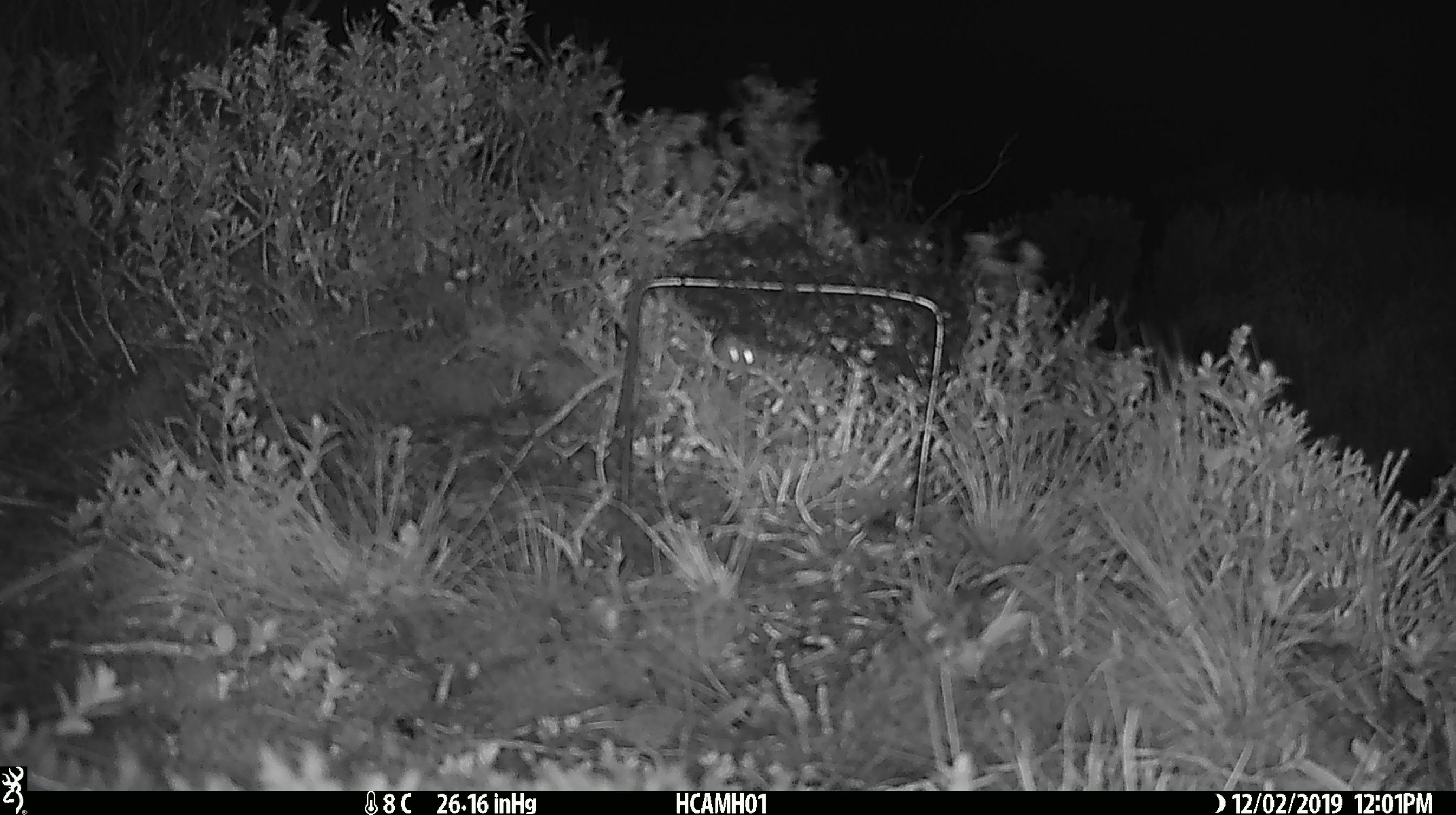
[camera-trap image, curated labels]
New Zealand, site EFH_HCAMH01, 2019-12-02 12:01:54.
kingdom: Animalia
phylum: Chordata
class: Mammalia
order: Rodentia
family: Muridae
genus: Mus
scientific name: Mus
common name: mouse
Mouse (Mus).